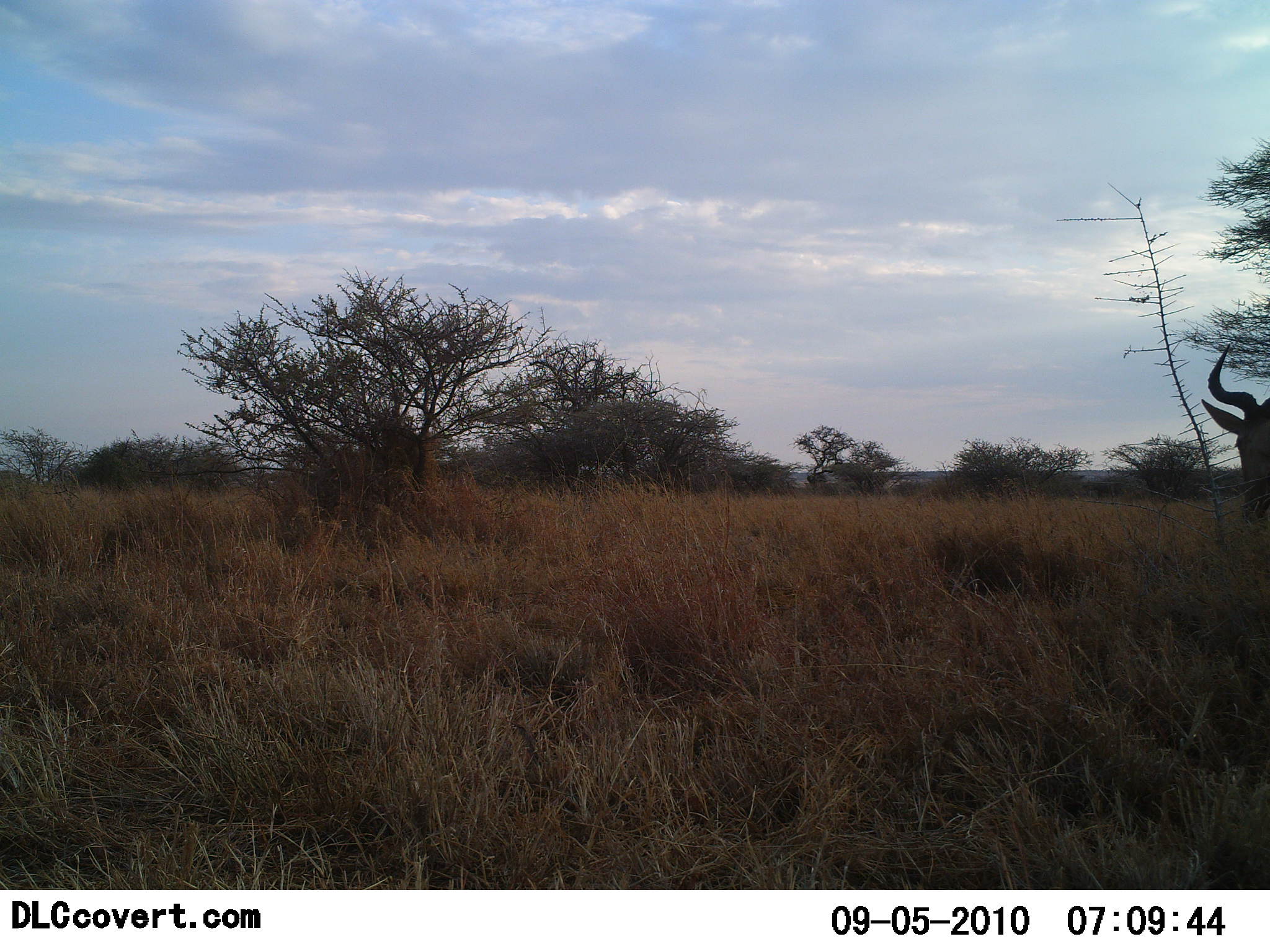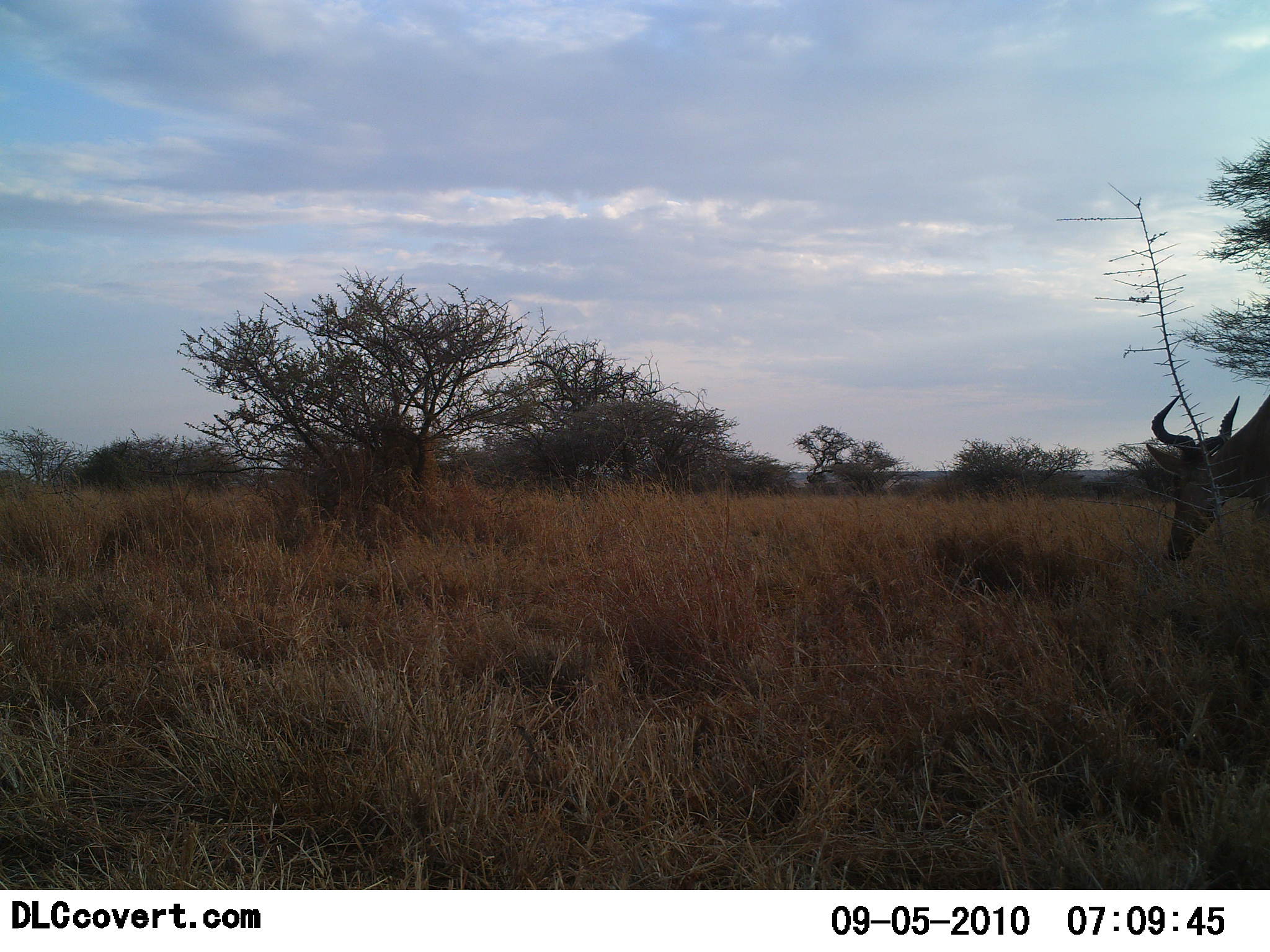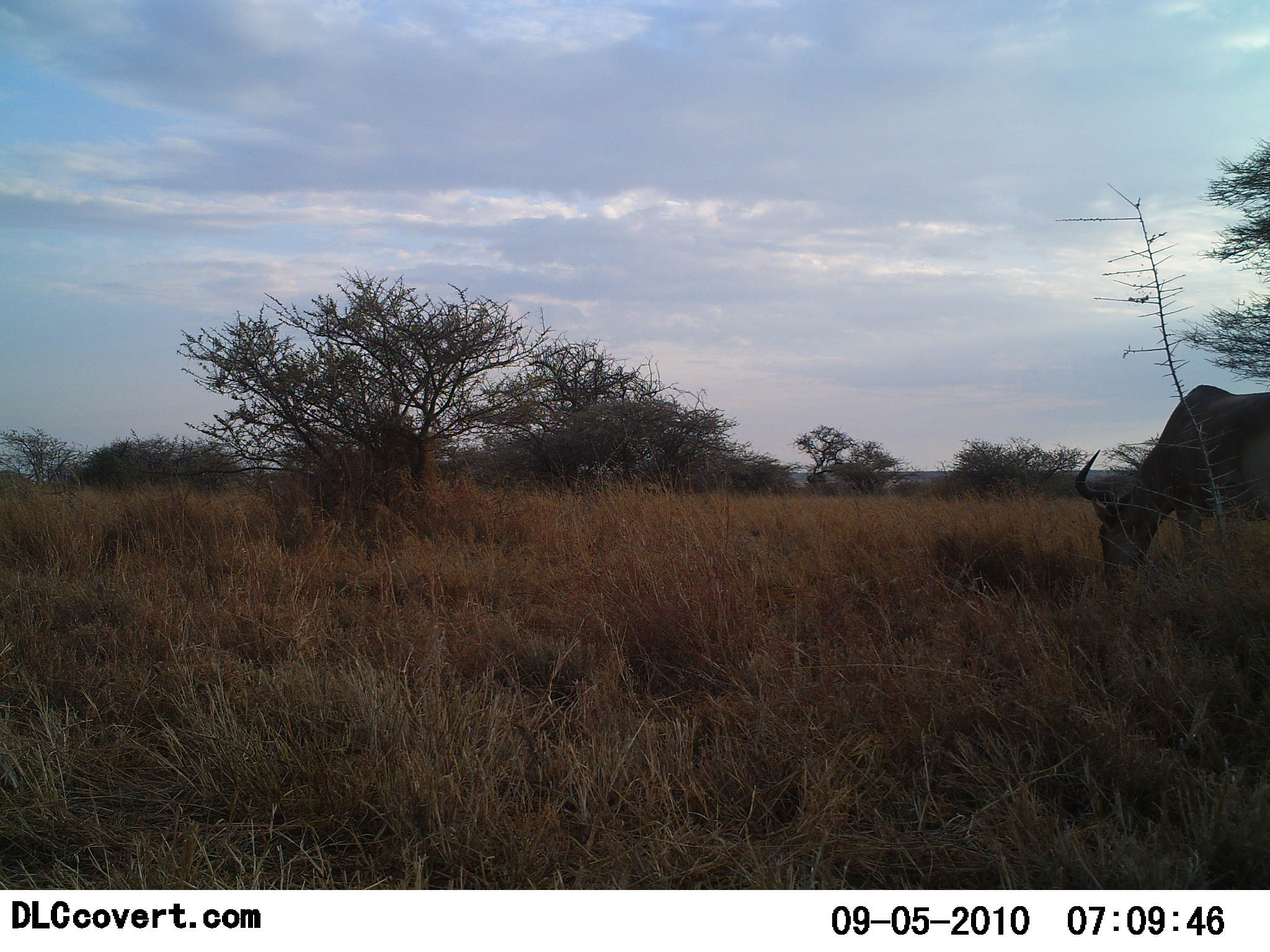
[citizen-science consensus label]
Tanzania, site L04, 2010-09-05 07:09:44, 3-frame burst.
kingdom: Animalia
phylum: Chordata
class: Mammalia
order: Artiodactyla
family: Bovidae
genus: Alcelaphus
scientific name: Alcelaphus buselaphus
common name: hartebeest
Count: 1.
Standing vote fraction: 33%.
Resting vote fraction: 0%.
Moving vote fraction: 50%.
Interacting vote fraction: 0%.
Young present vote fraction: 0%.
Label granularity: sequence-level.